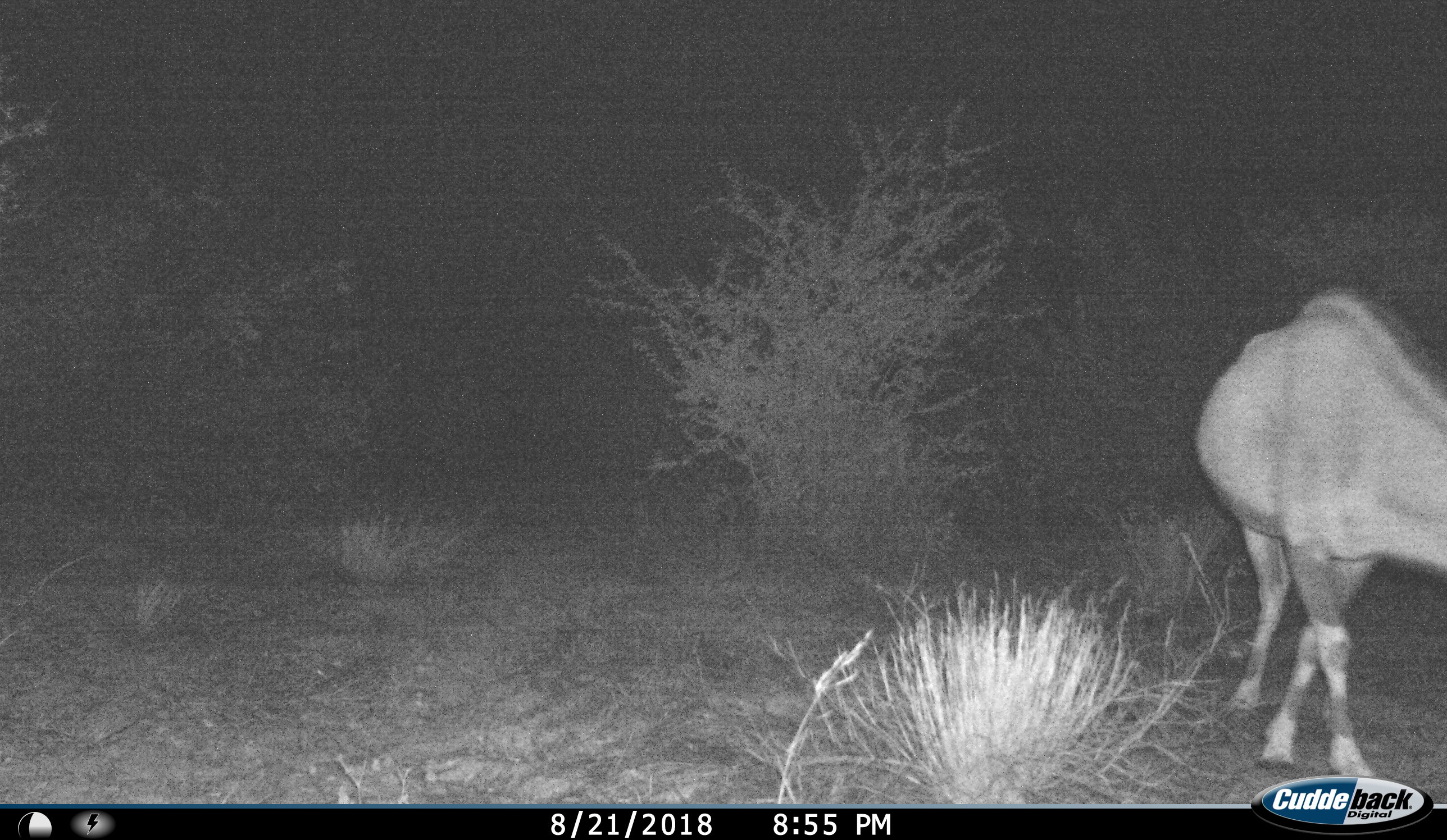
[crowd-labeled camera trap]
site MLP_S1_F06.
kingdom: Animalia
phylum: Chordata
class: Mammalia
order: Artiodactyla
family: Bovidae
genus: Oryx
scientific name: Oryx gazella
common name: gemsbok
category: oryx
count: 1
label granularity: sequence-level